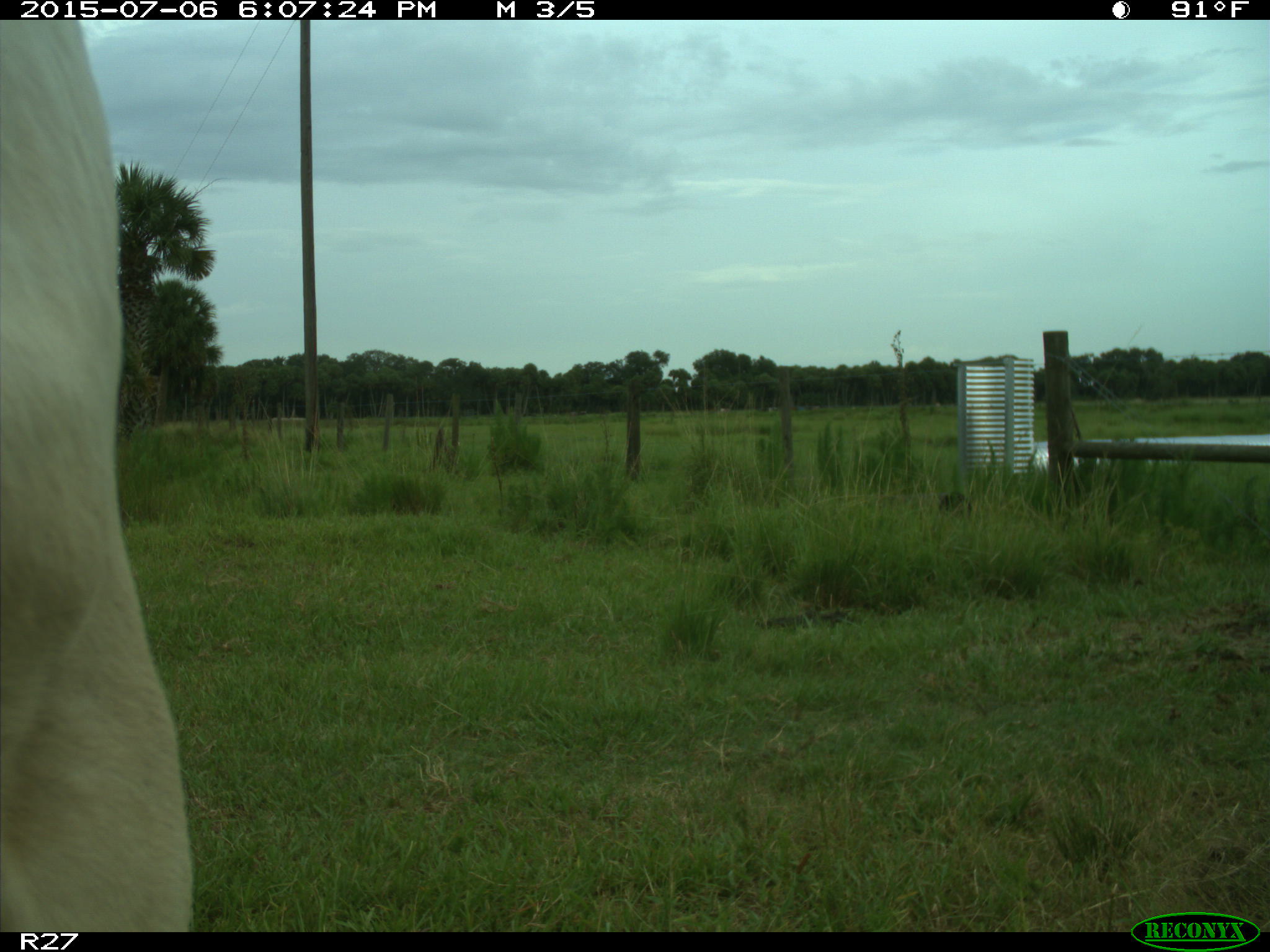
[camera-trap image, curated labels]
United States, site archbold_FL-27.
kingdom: Animalia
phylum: Chordata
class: Mammalia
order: Artiodactyla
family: Bovidae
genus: Bos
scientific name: Bos taurus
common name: domestic cow